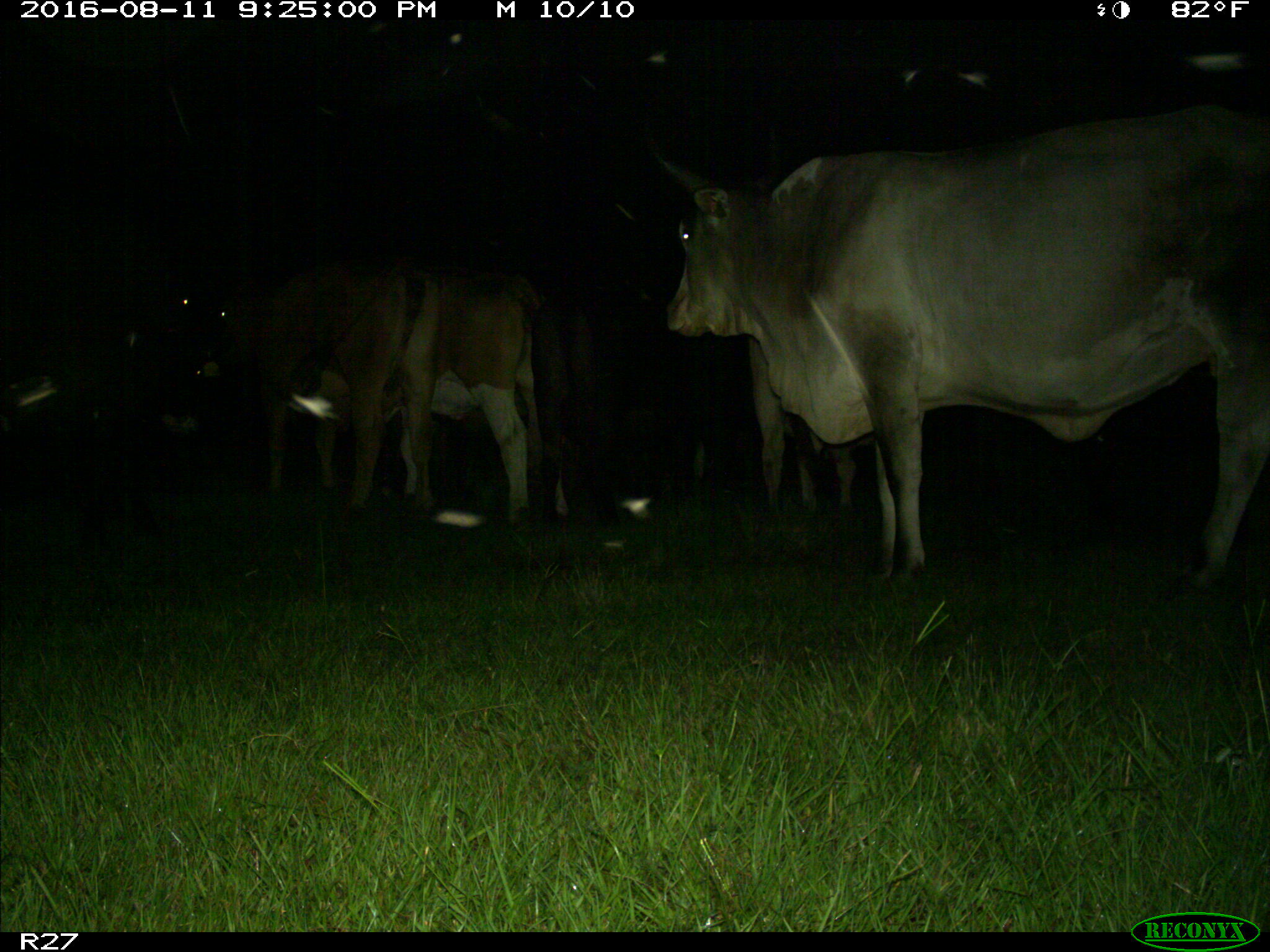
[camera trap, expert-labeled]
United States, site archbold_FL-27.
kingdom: Animalia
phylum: Chordata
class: Mammalia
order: Artiodactyla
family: Bovidae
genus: Bos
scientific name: Bos taurus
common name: domestic cow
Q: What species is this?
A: Bos taurus (domestic cow).